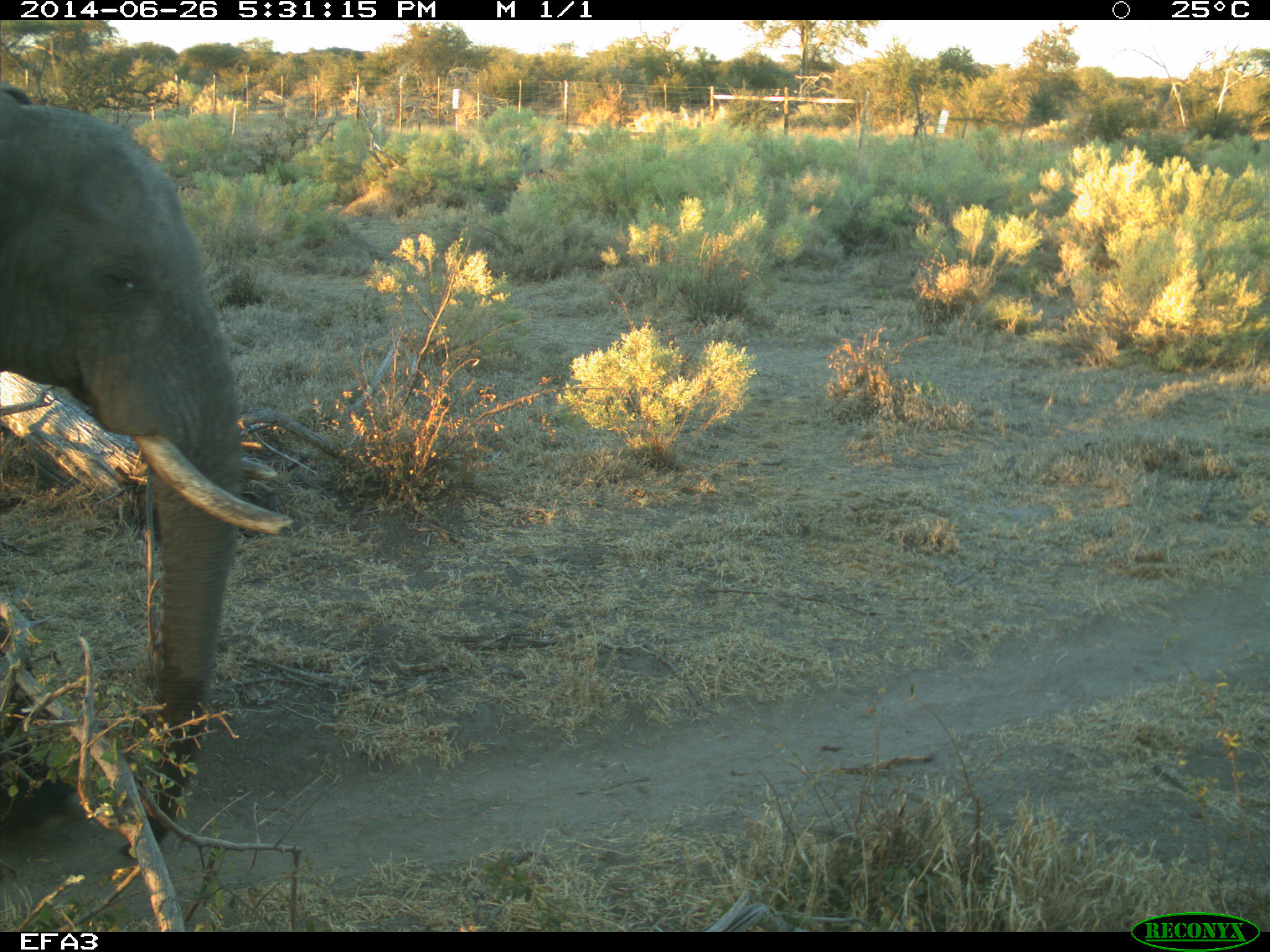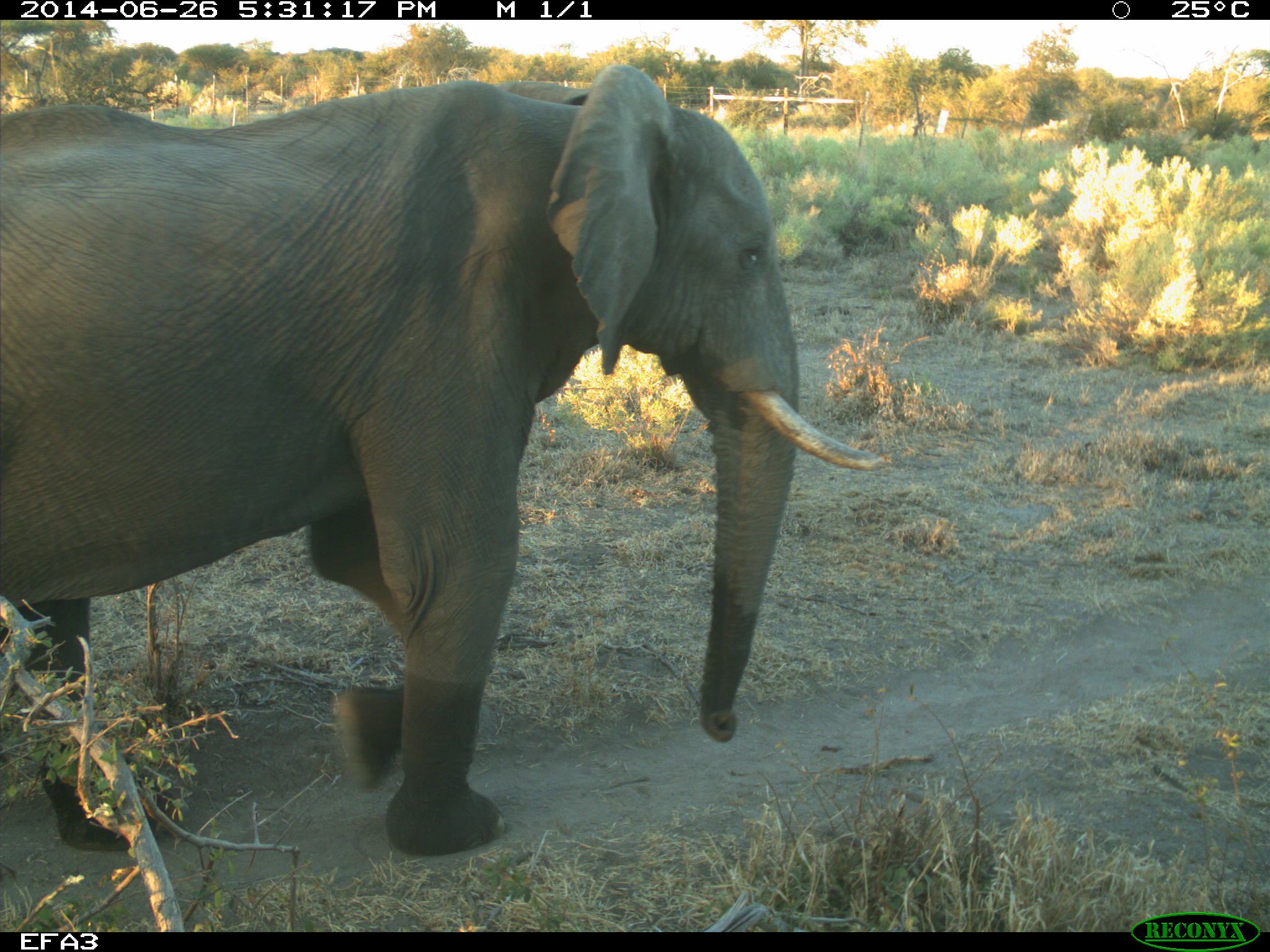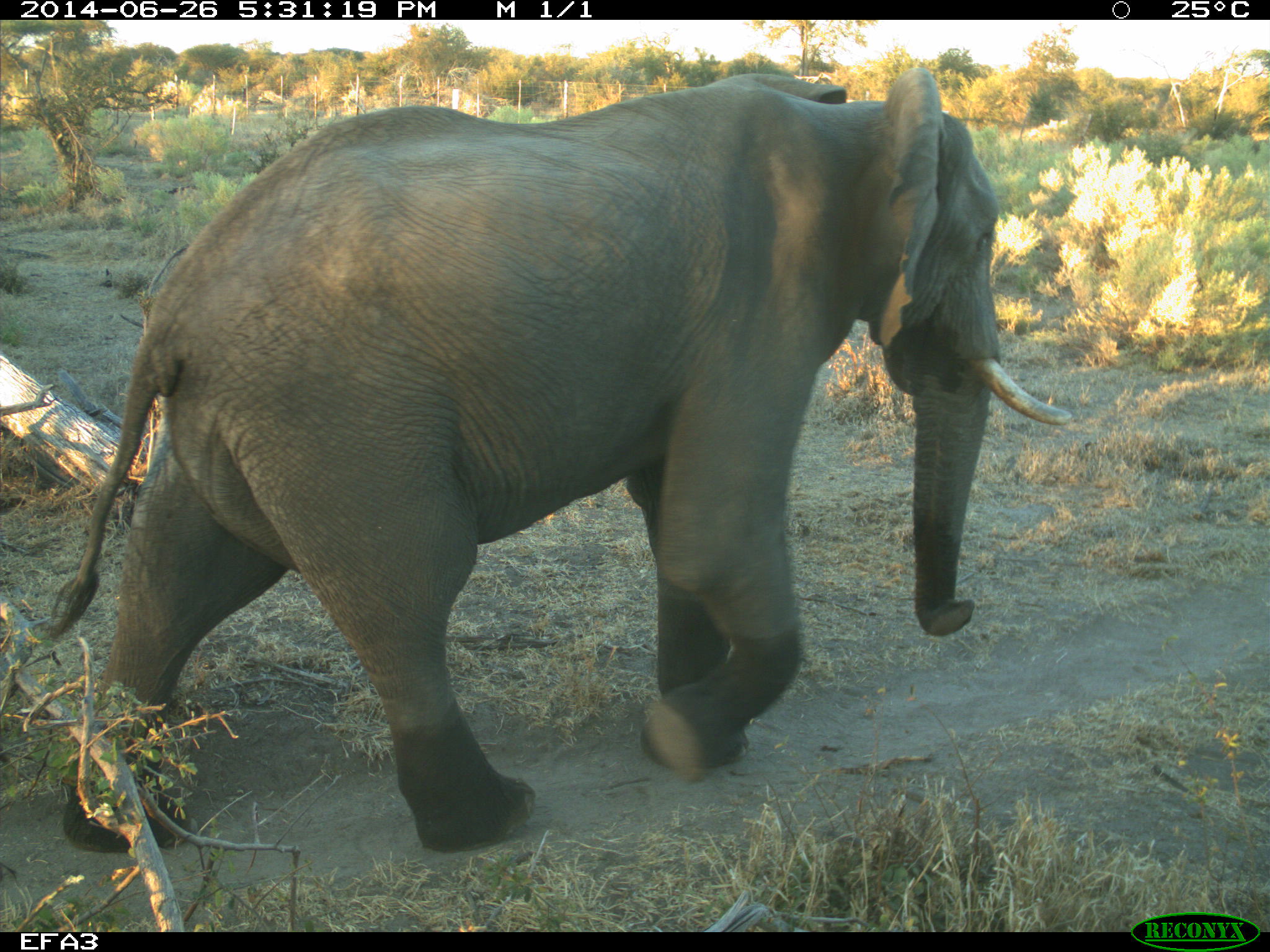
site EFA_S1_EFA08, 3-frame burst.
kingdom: Animalia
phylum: Chordata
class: Mammalia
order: Proboscidea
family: Elephantidae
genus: Loxodonta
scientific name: Loxodonta africana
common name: african bush elephant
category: elephant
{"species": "elephant (african bush elephant) (Loxodonta africana)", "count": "1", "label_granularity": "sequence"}